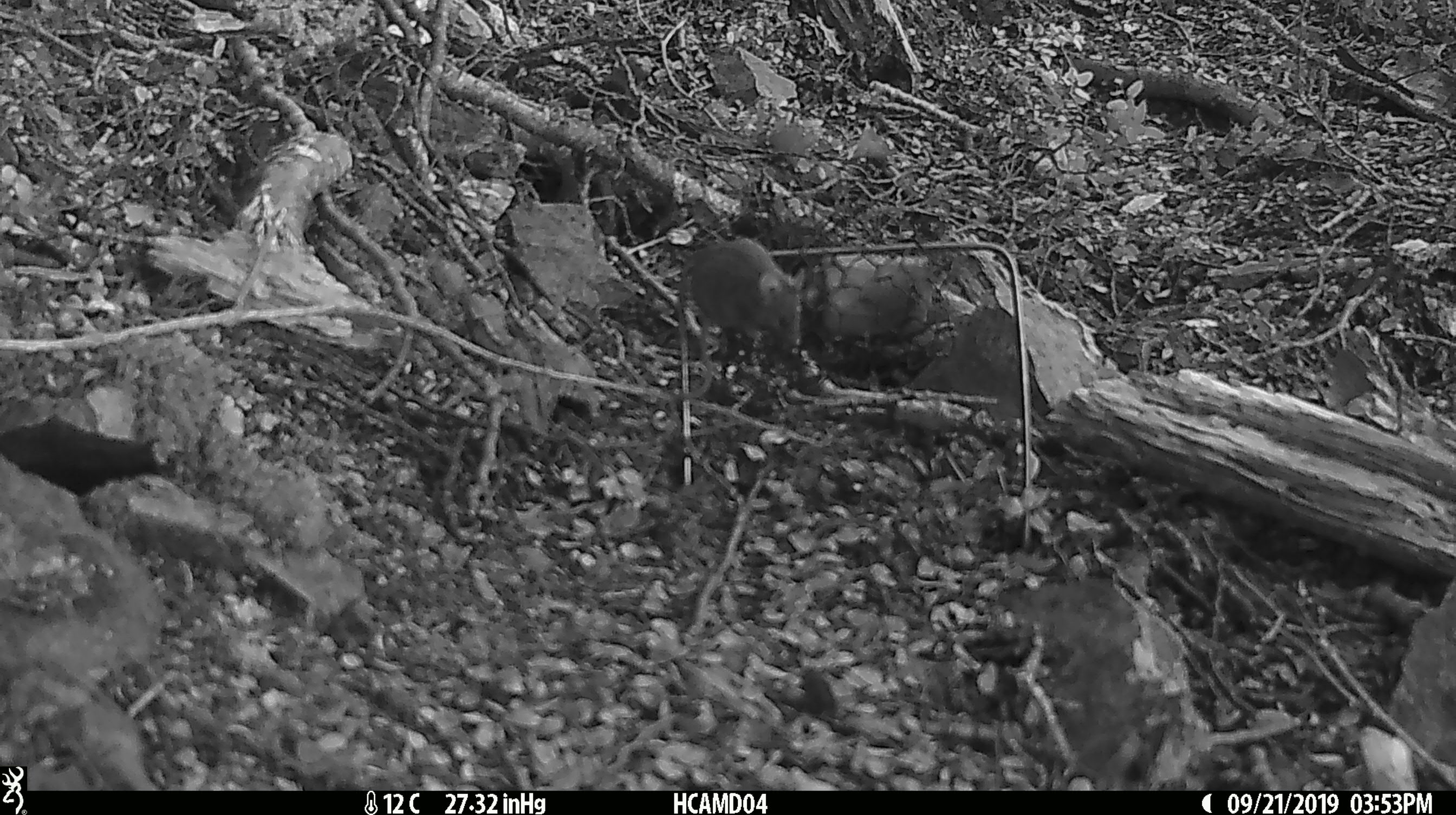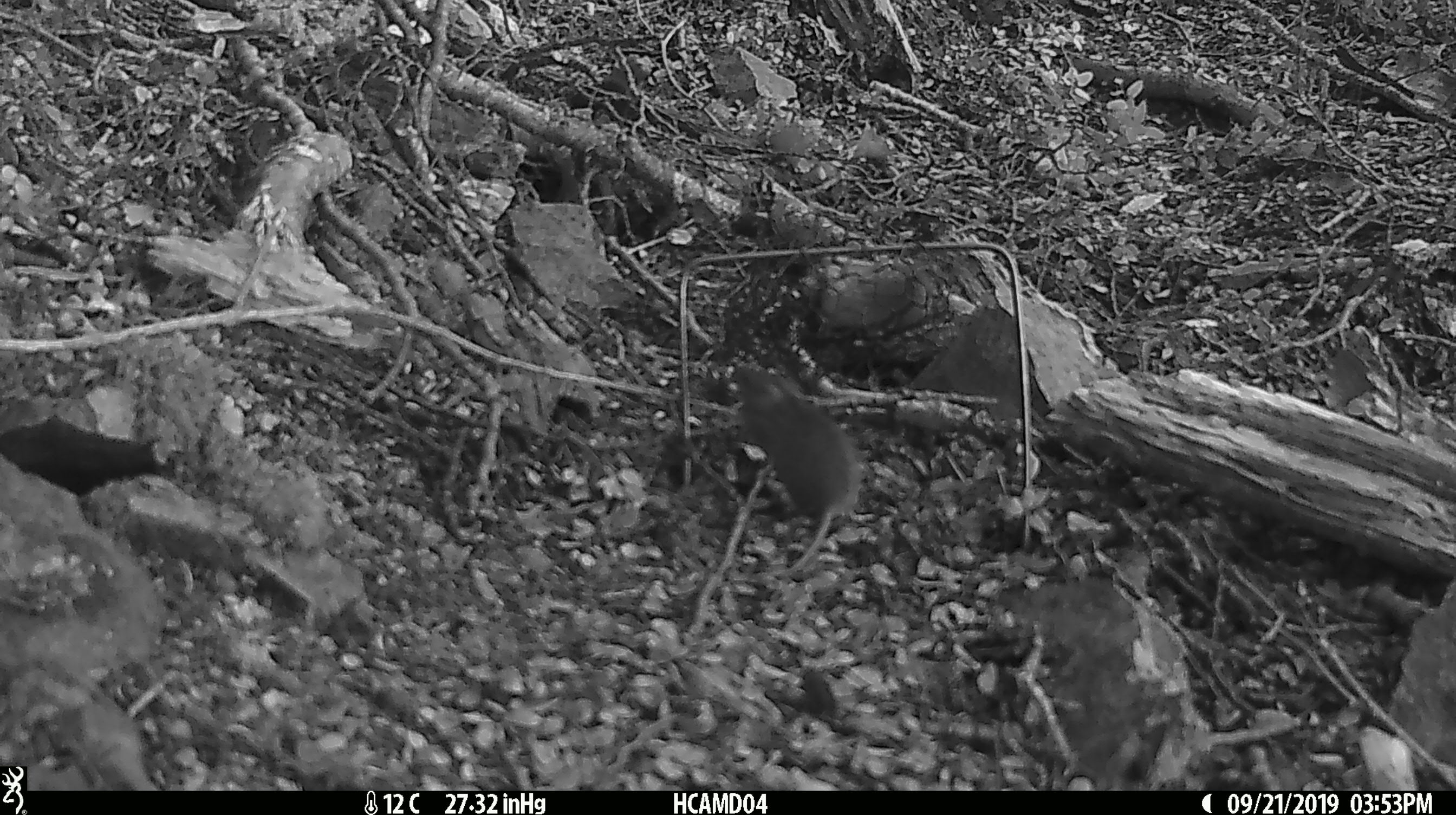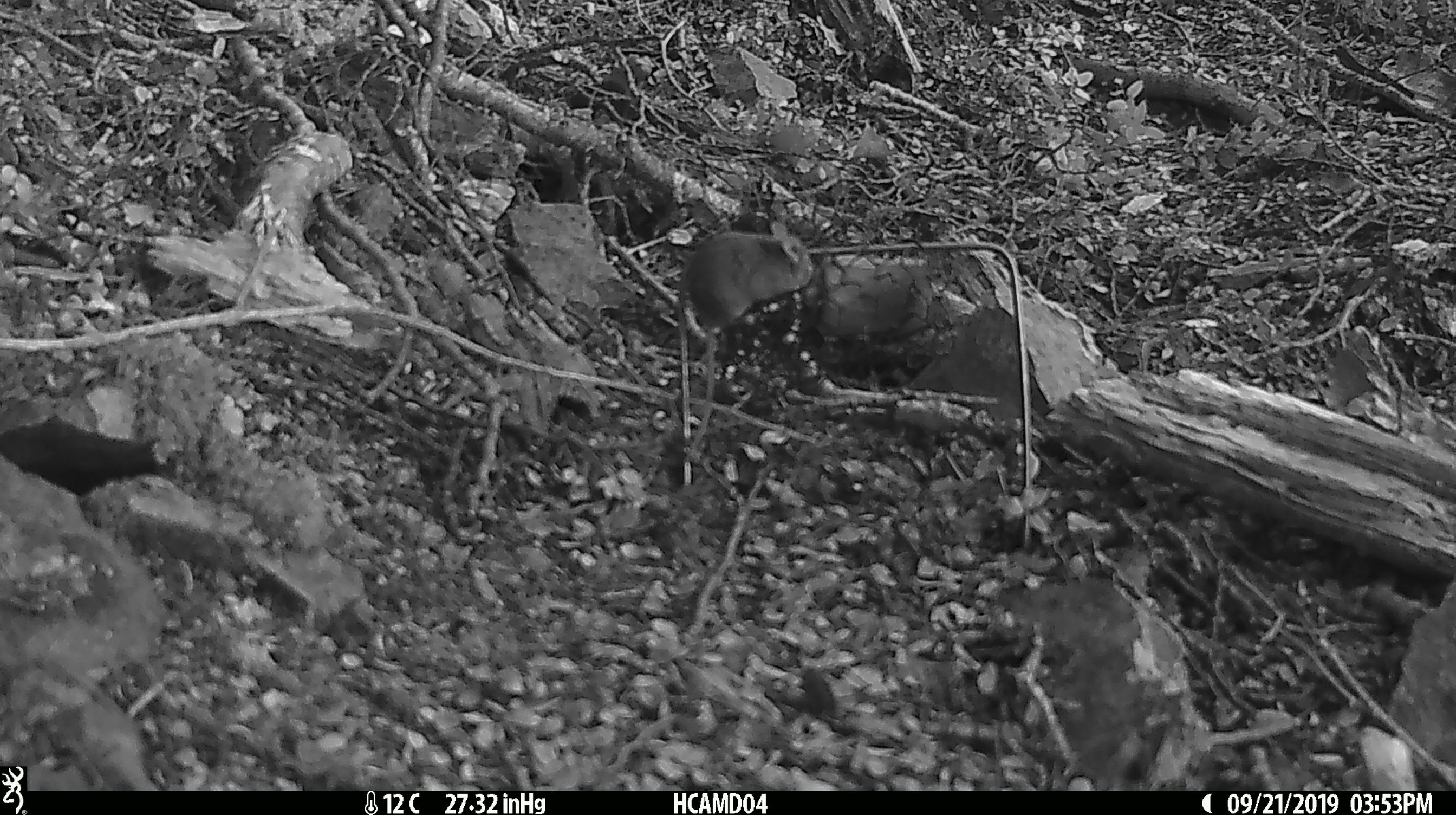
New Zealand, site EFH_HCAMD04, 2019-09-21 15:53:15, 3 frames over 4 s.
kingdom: Animalia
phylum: Chordata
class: Mammalia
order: Rodentia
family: Muridae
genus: Mus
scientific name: Mus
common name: mouse